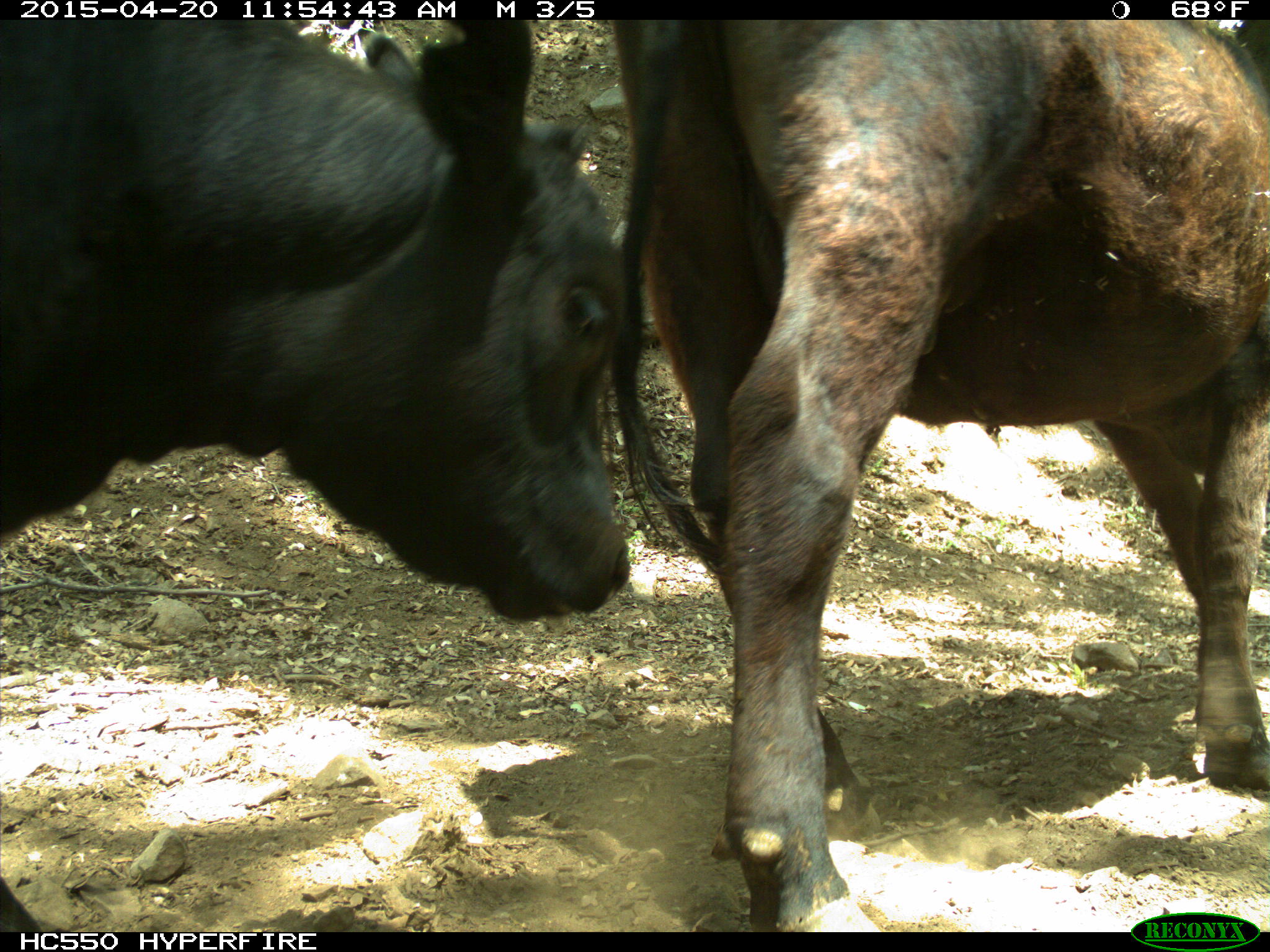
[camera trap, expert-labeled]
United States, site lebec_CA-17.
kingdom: Animalia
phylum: Chordata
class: Mammalia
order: Artiodactyla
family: Bovidae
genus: Bos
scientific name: Bos taurus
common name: domestic cow